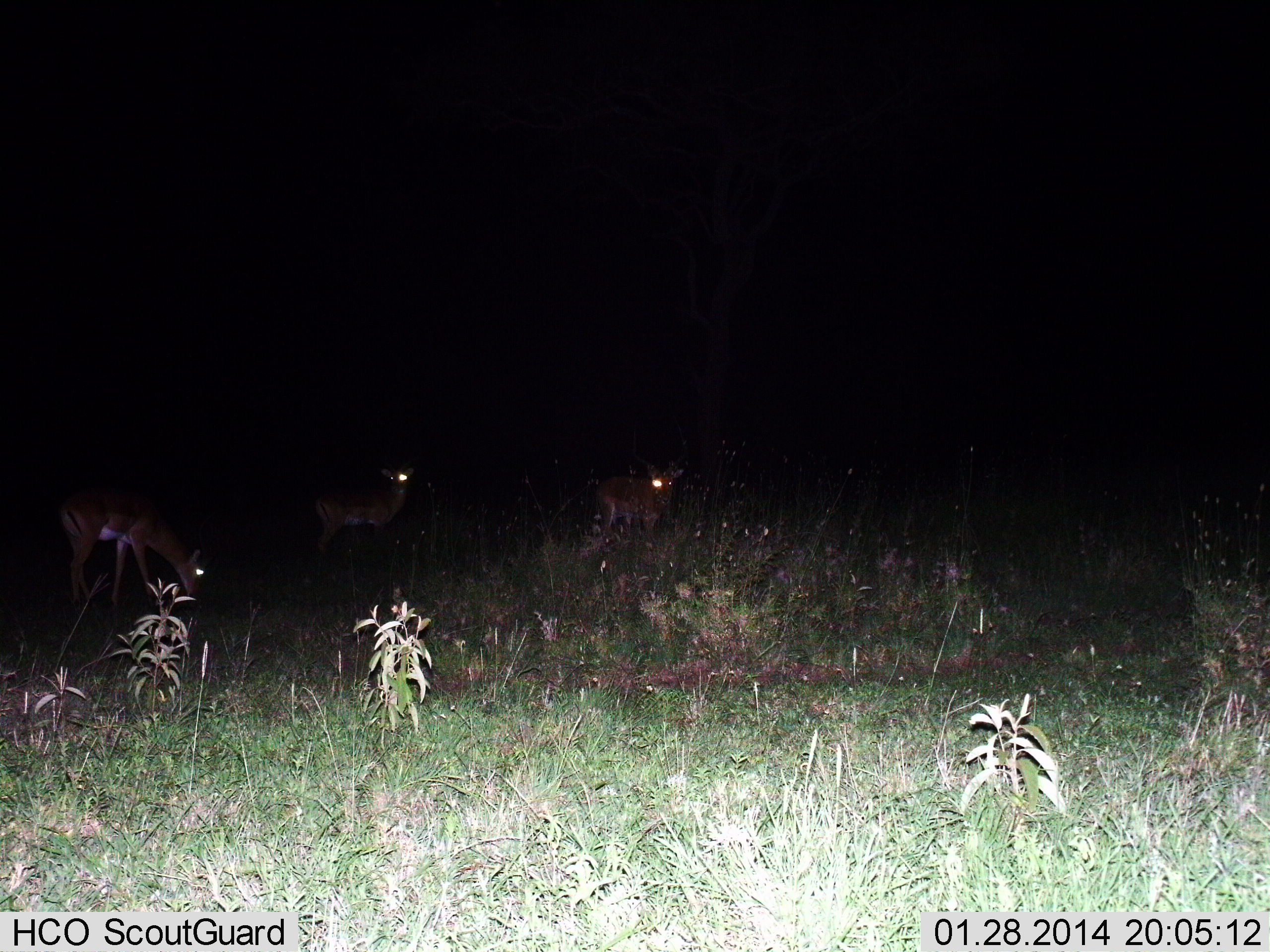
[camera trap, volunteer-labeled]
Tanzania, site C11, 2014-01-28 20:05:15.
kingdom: Animalia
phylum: Chordata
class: Mammalia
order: Artiodactyla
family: Bovidae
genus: Aepyceros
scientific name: Aepyceros melampus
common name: impala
Impala (Aepyceros melampus), count 3. Behavior (volunteer vote fractions): standing 100%, resting 0%, moving 0%, interacting 0%. Young present (vote fraction): 0%. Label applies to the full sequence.